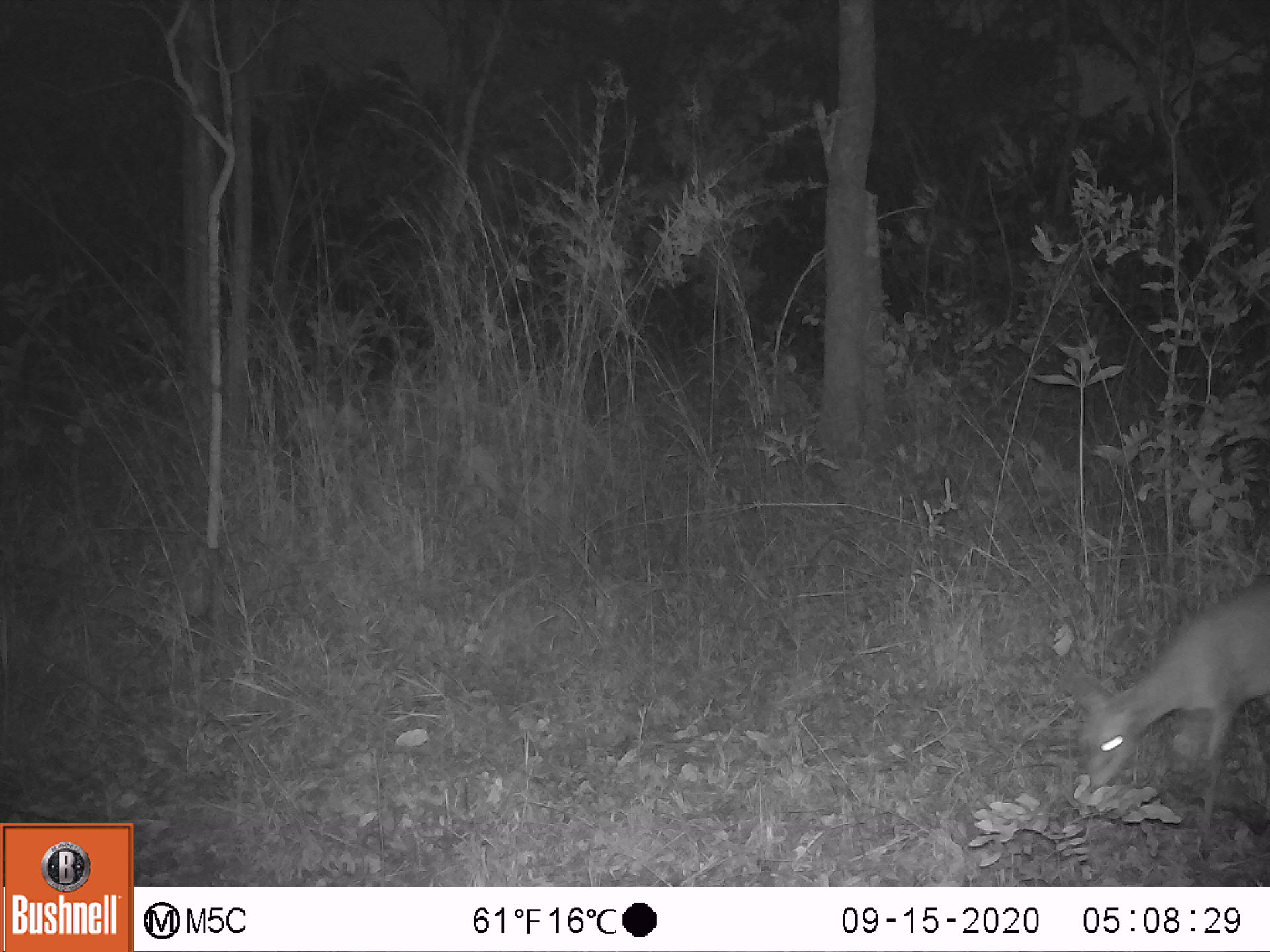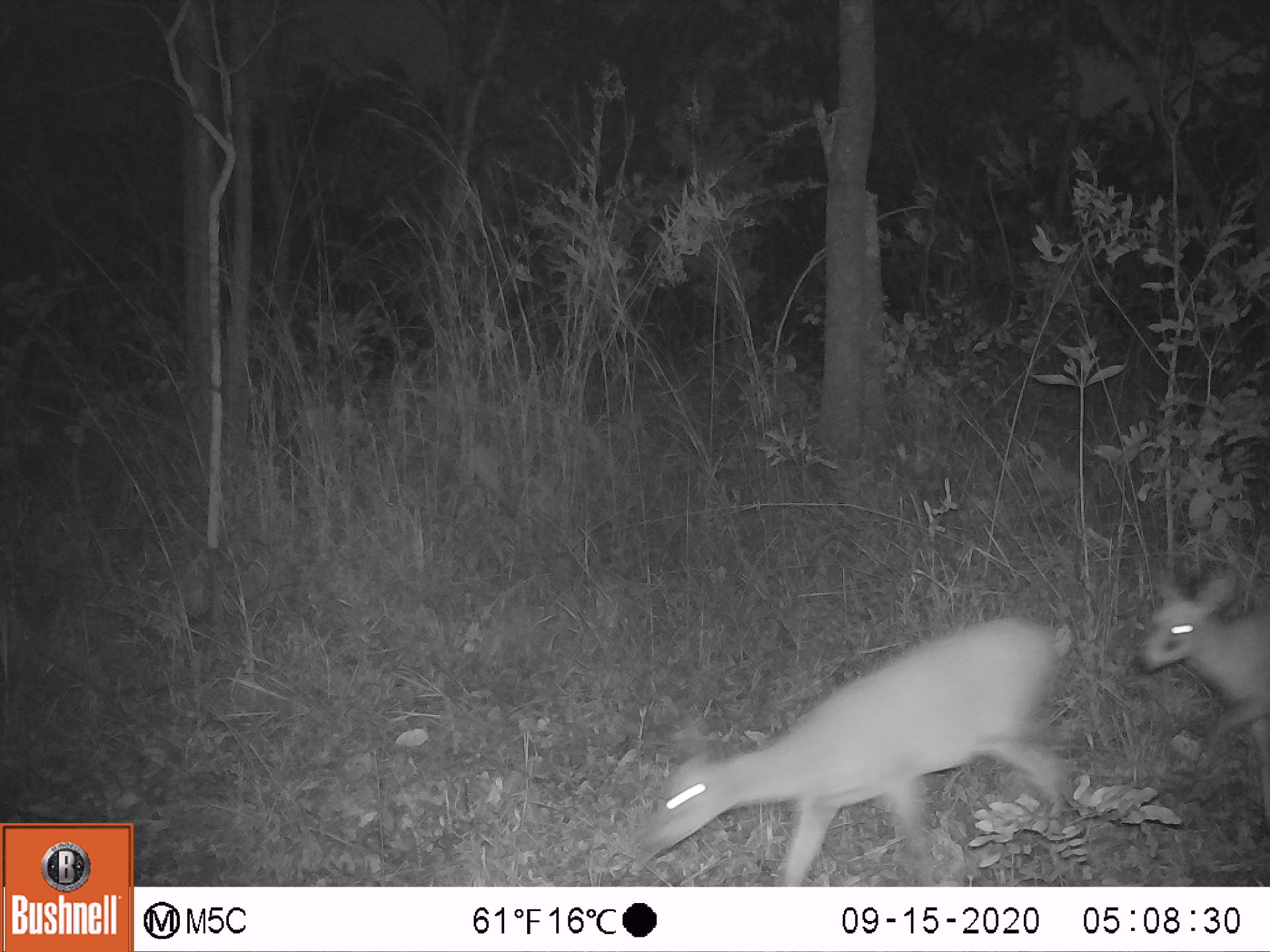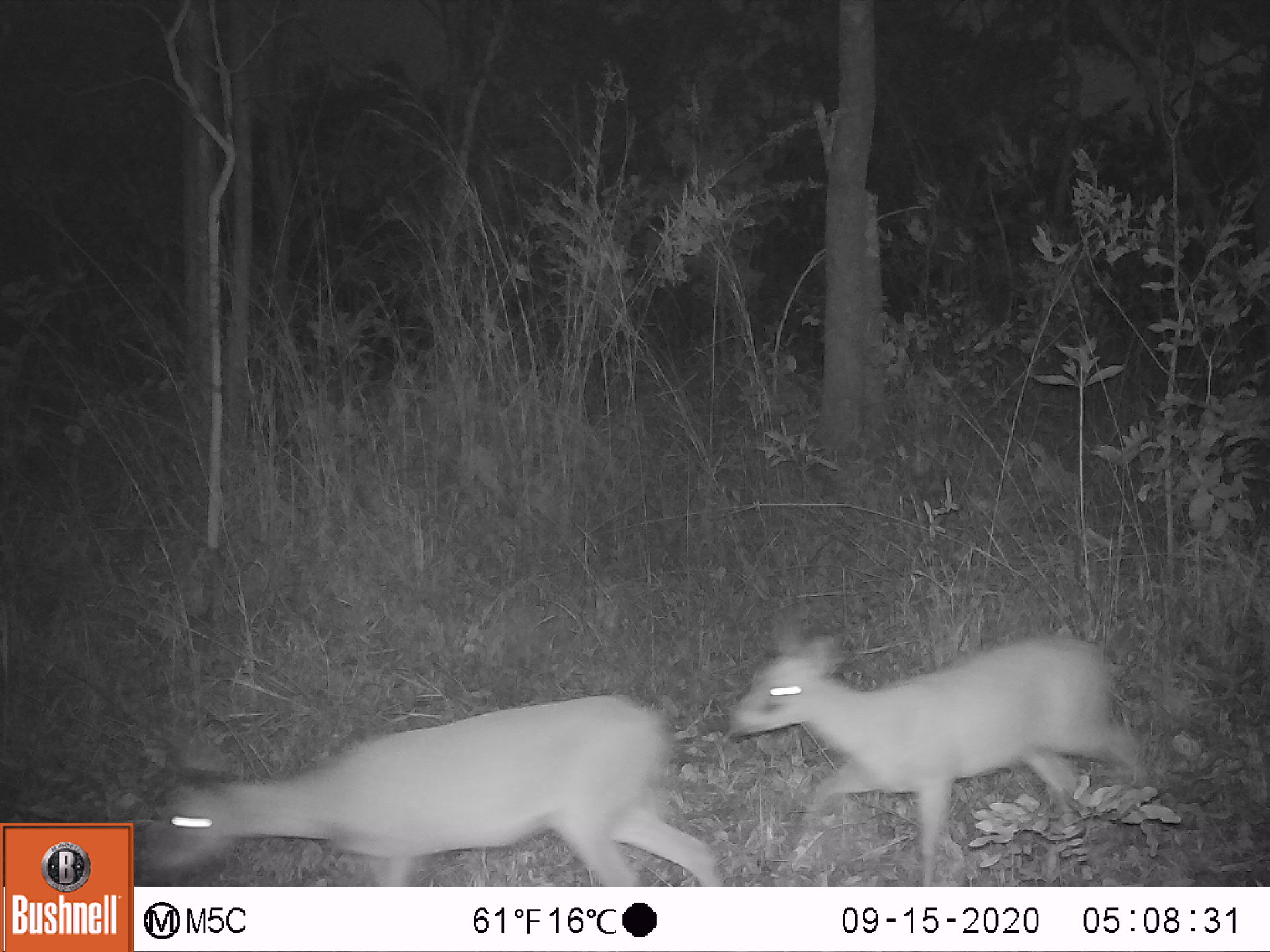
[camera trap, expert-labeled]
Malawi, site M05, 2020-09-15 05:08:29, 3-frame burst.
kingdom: Animalia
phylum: Chordata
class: Mammalia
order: Artiodactyla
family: Bovidae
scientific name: Antilopinae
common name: small antelope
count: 1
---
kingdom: Animalia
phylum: Chordata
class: Mammalia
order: Artiodactyla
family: Bovidae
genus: Sylvicapra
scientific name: Sylvicapra grimmia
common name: common duiker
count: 2